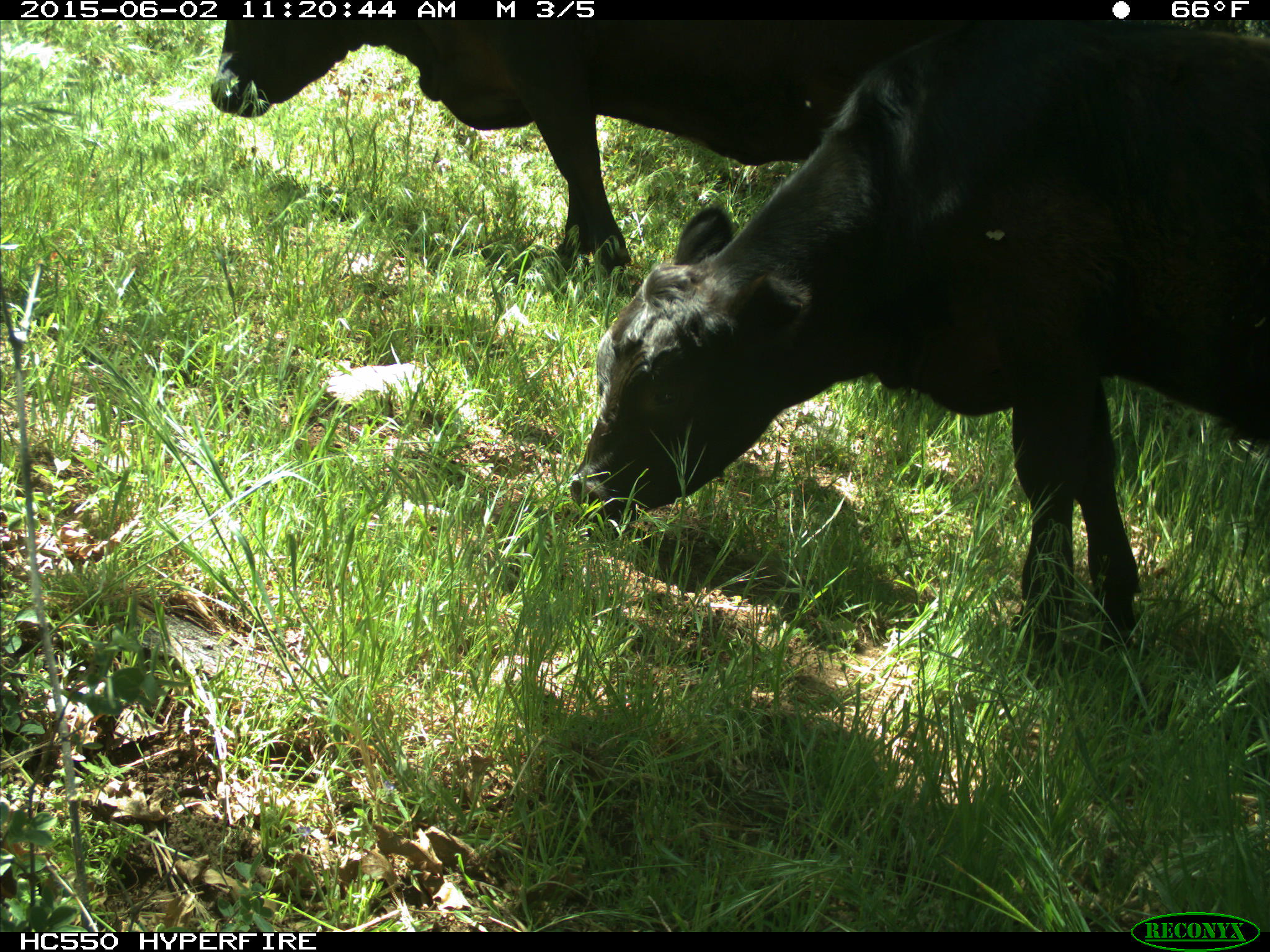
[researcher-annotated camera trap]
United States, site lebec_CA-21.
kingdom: Animalia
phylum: Chordata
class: Mammalia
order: Artiodactyla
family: Bovidae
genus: Bos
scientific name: Bos taurus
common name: domestic cow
Bos taurus (domestic cow).